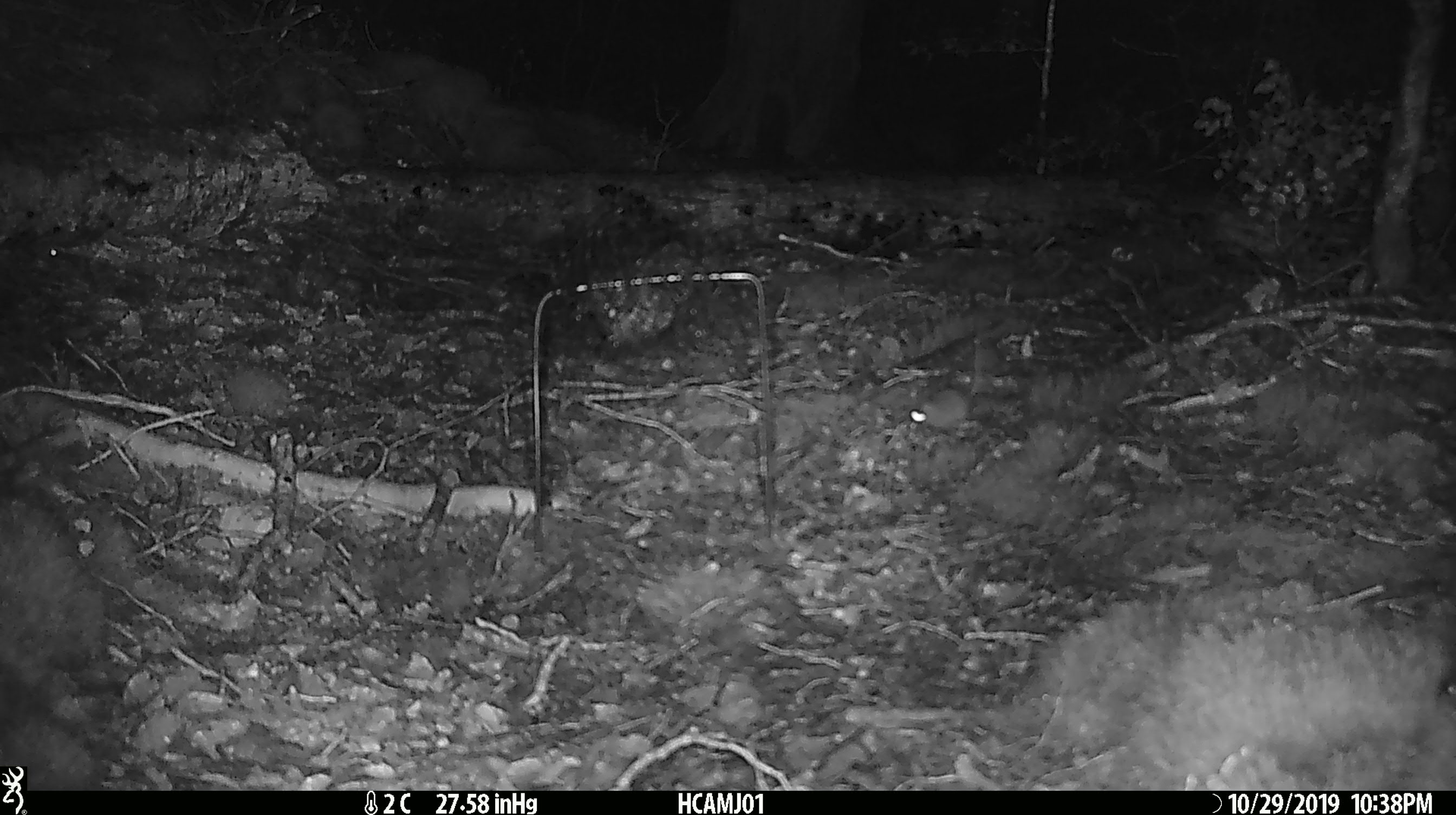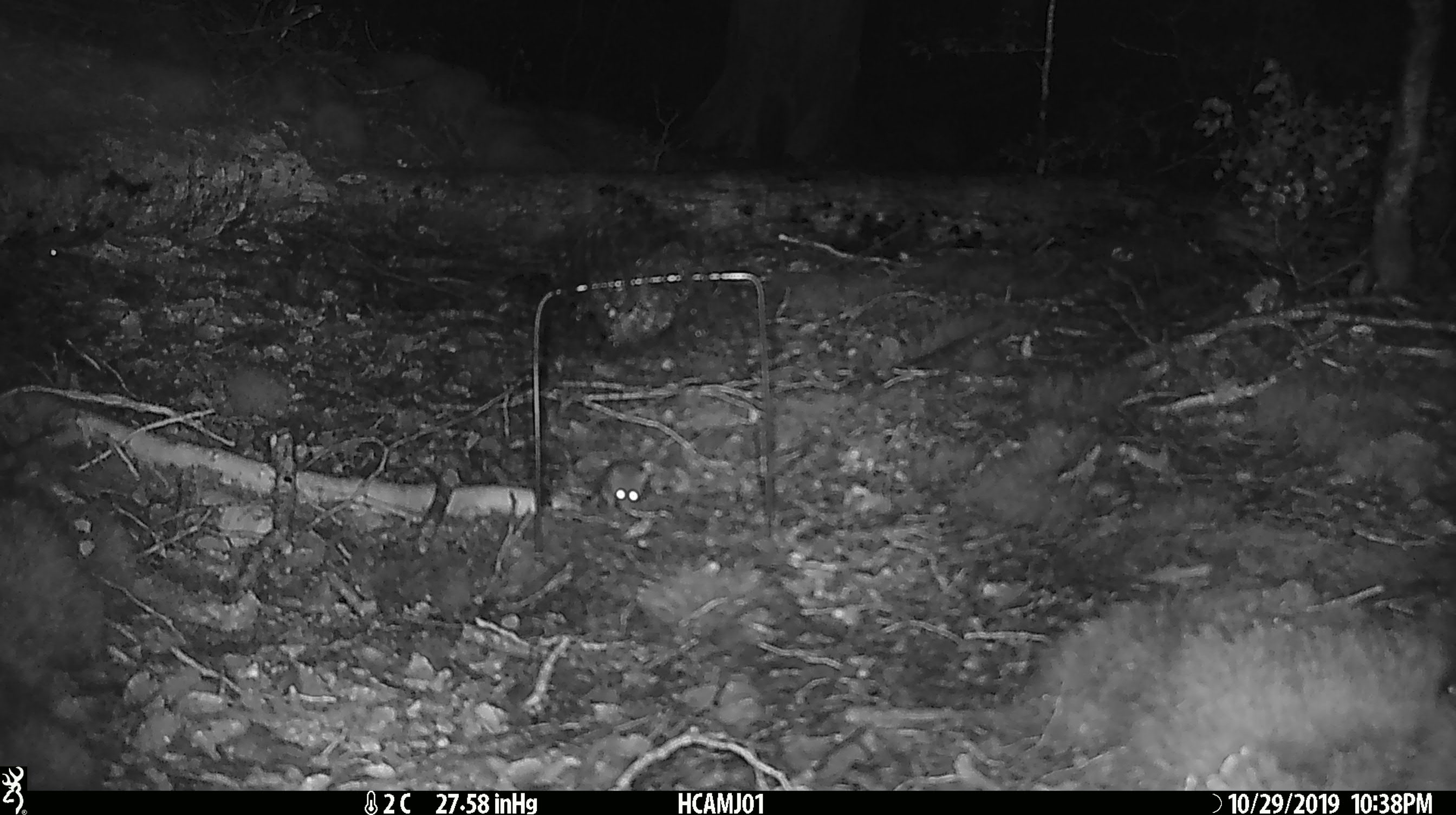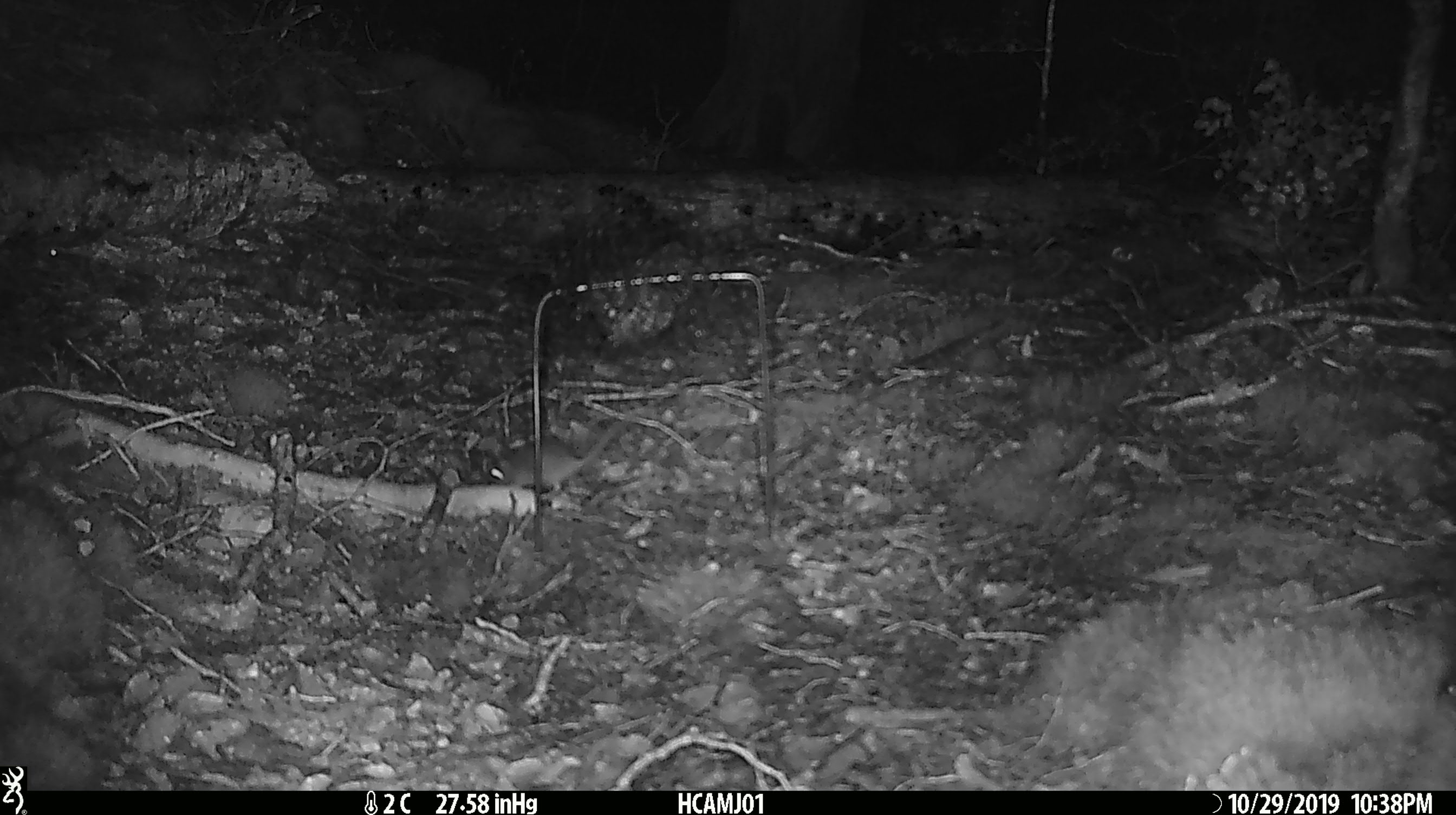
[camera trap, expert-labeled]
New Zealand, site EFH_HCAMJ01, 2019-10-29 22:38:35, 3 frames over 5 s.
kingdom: Animalia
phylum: Chordata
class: Mammalia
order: Rodentia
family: Muridae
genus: Mus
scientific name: Mus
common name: mouse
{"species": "mouse (Mus)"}